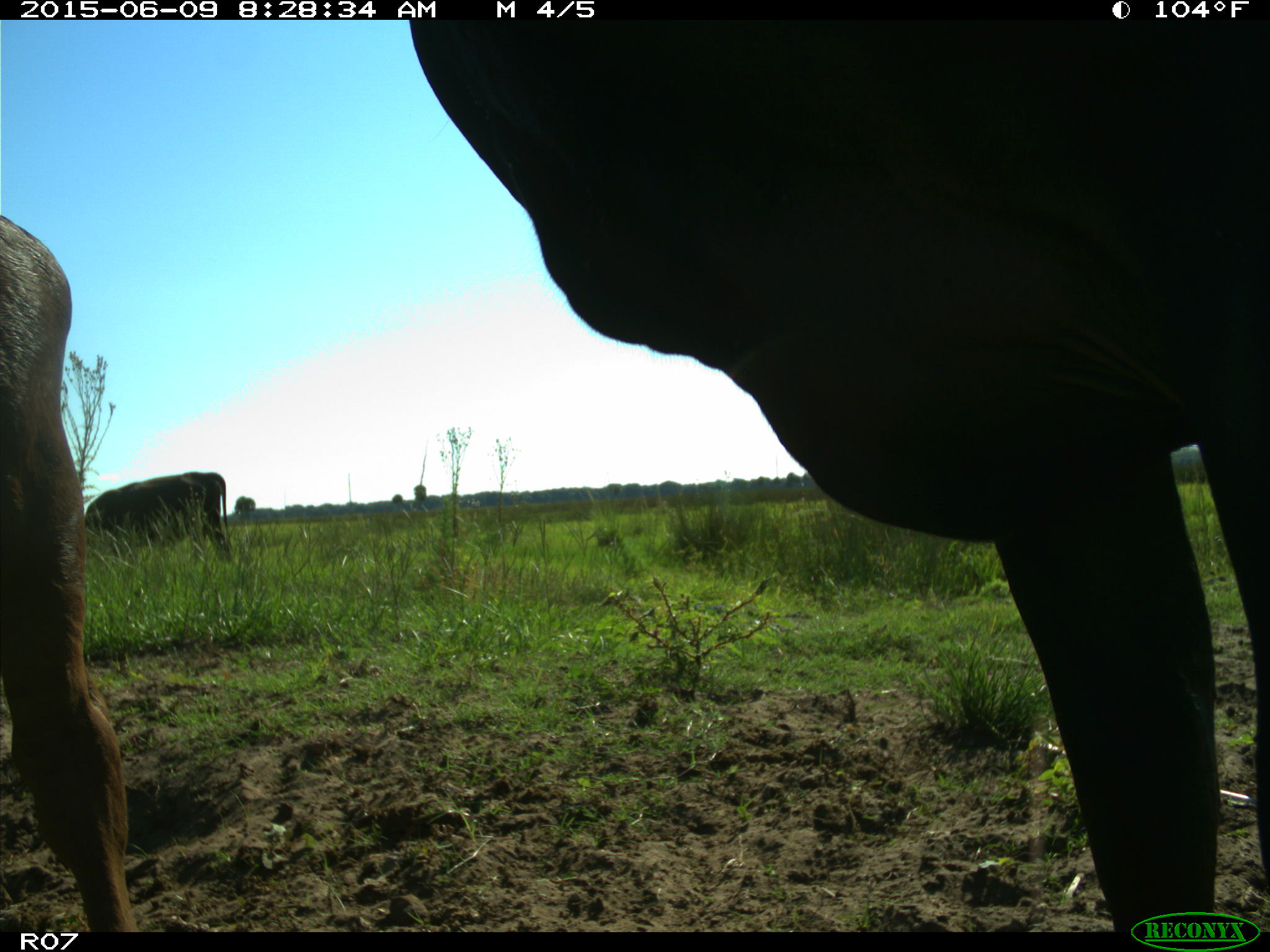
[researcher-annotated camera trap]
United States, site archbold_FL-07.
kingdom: Animalia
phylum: Chordata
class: Mammalia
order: Artiodactyla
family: Bovidae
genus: Bos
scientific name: Bos taurus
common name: domestic cow